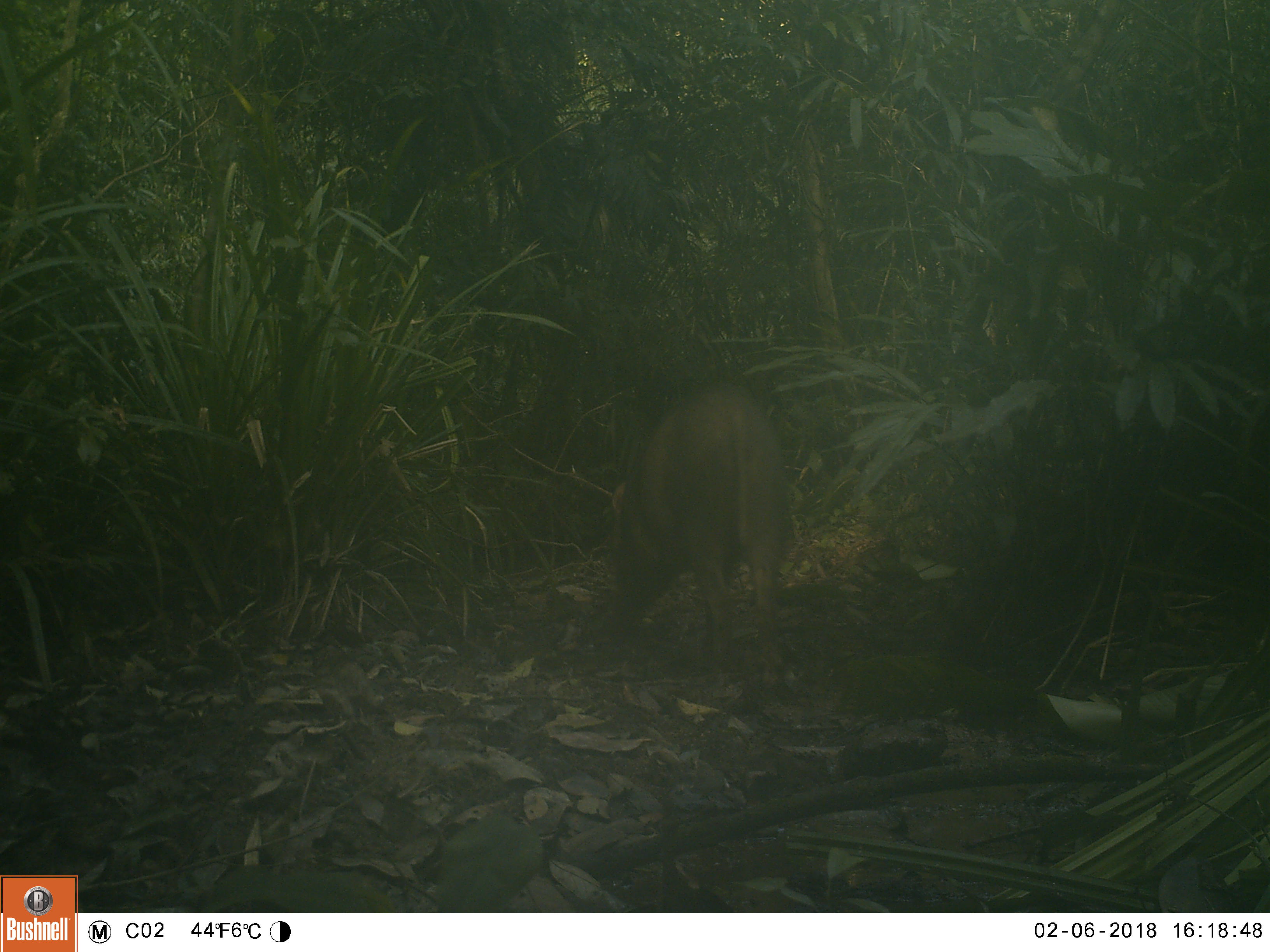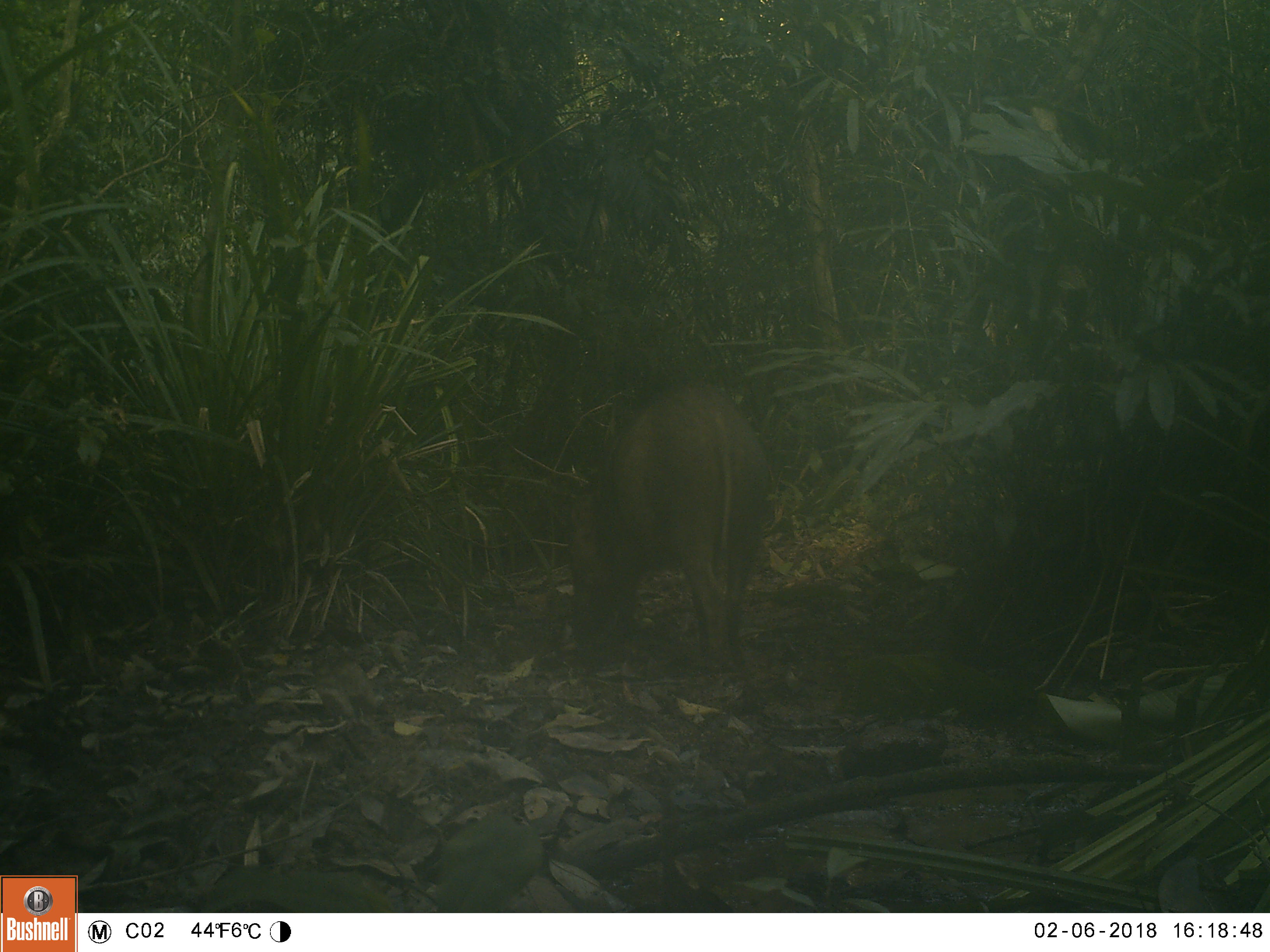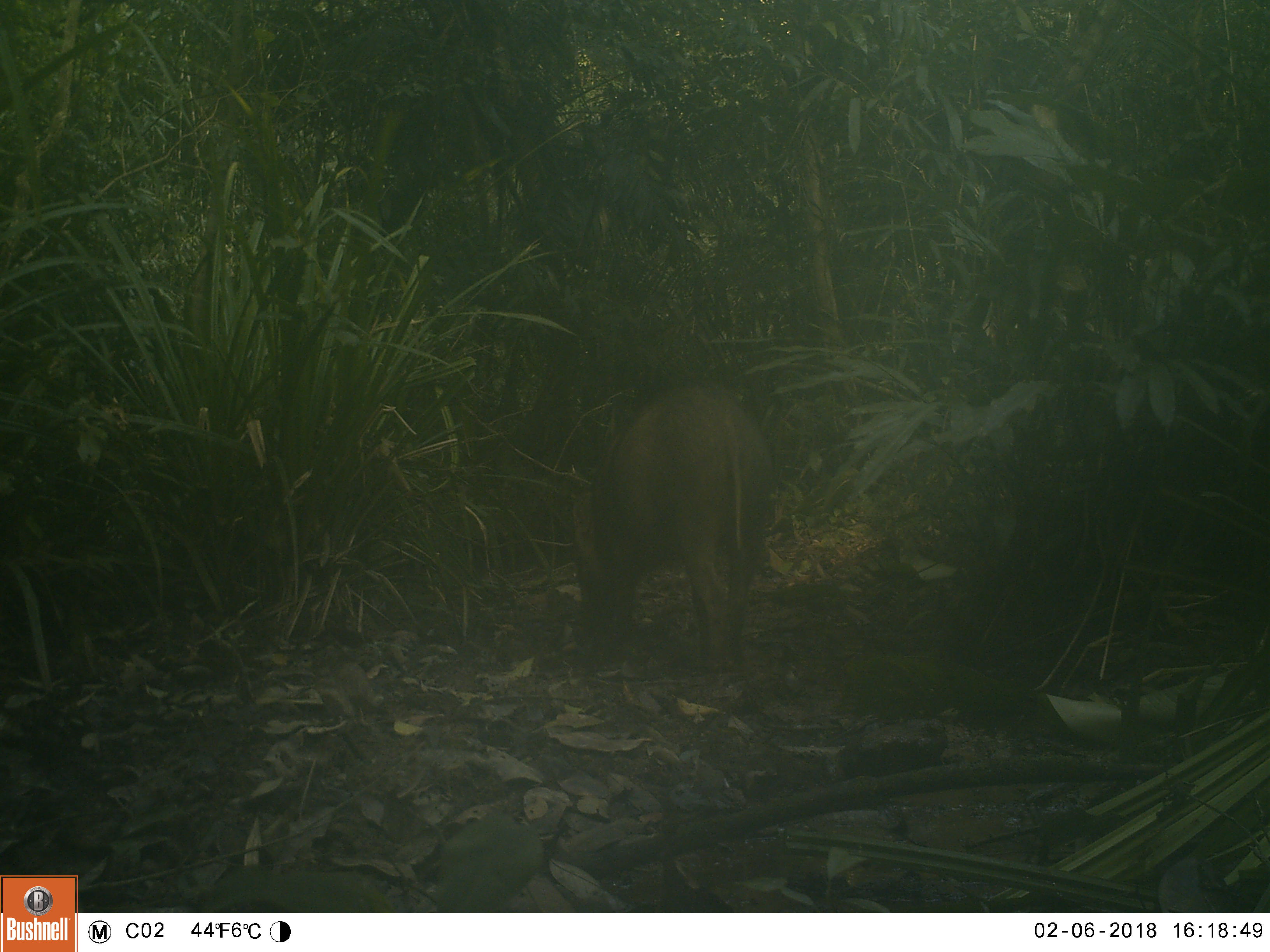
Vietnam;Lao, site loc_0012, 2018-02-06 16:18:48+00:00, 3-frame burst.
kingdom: Animalia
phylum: Chordata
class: Mammalia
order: Artiodactyla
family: Suidae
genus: Sus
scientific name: Sus scrofa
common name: eurasian wild pig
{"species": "eurasian wild pig (Sus scrofa)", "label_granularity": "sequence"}